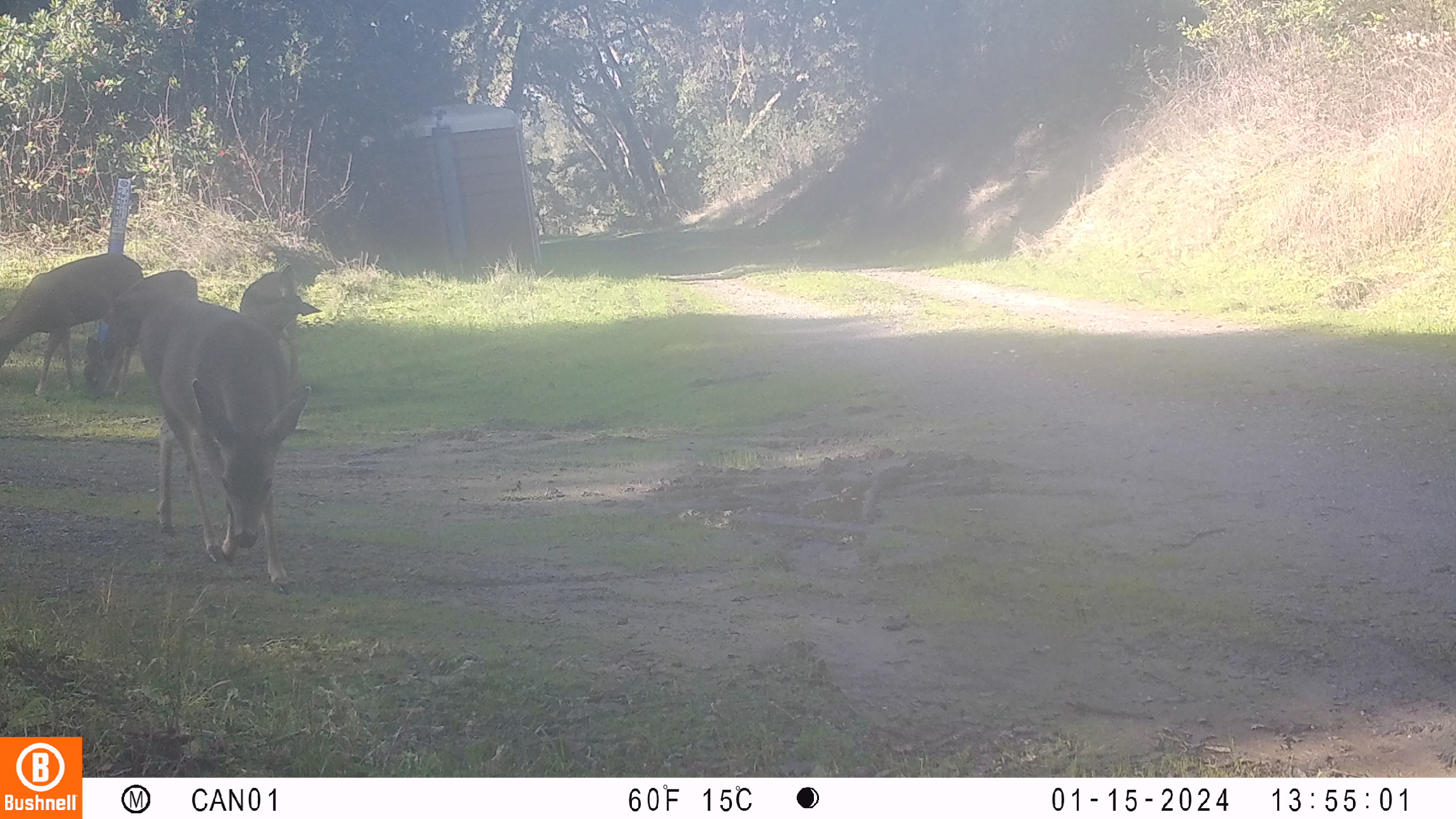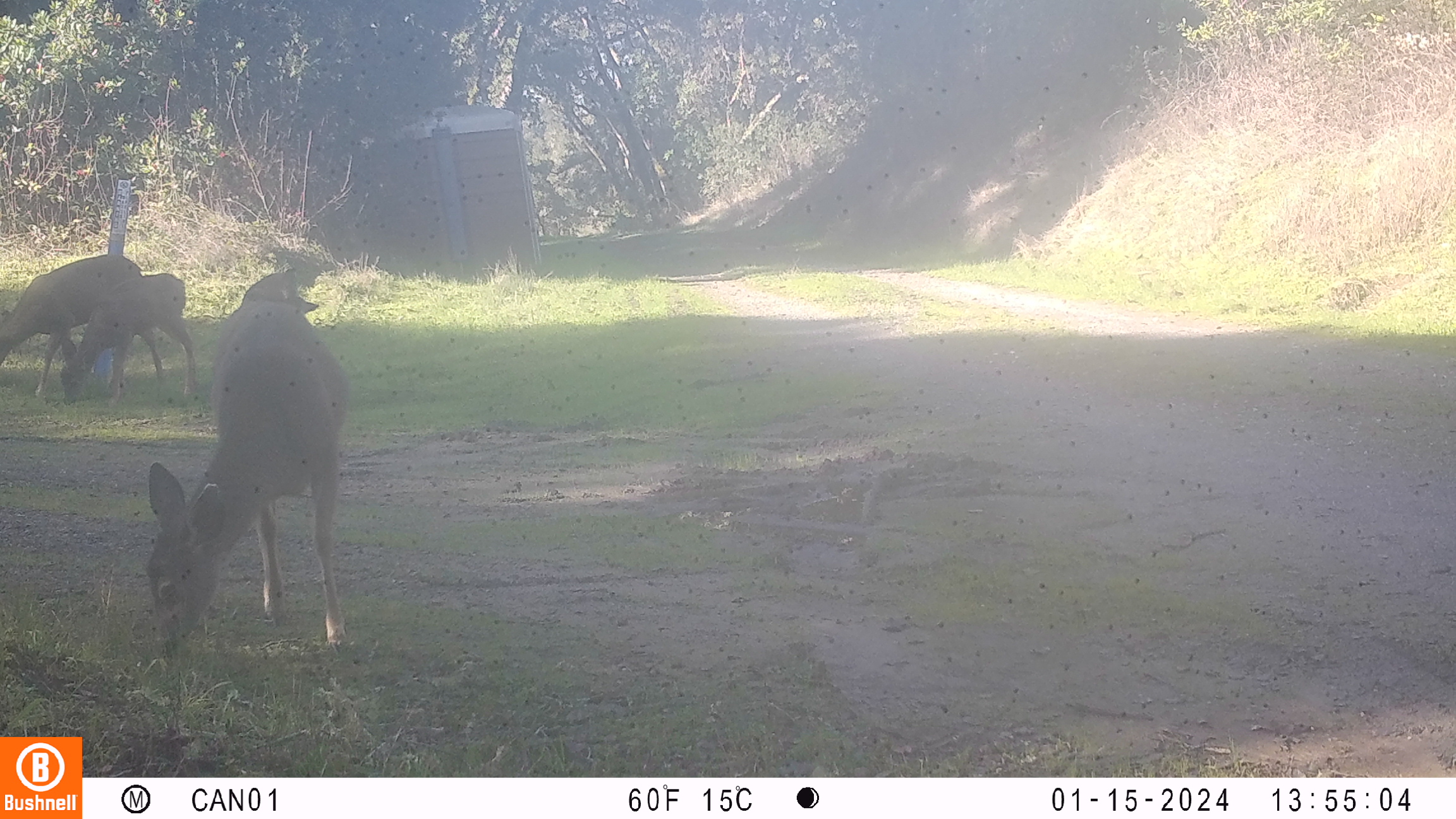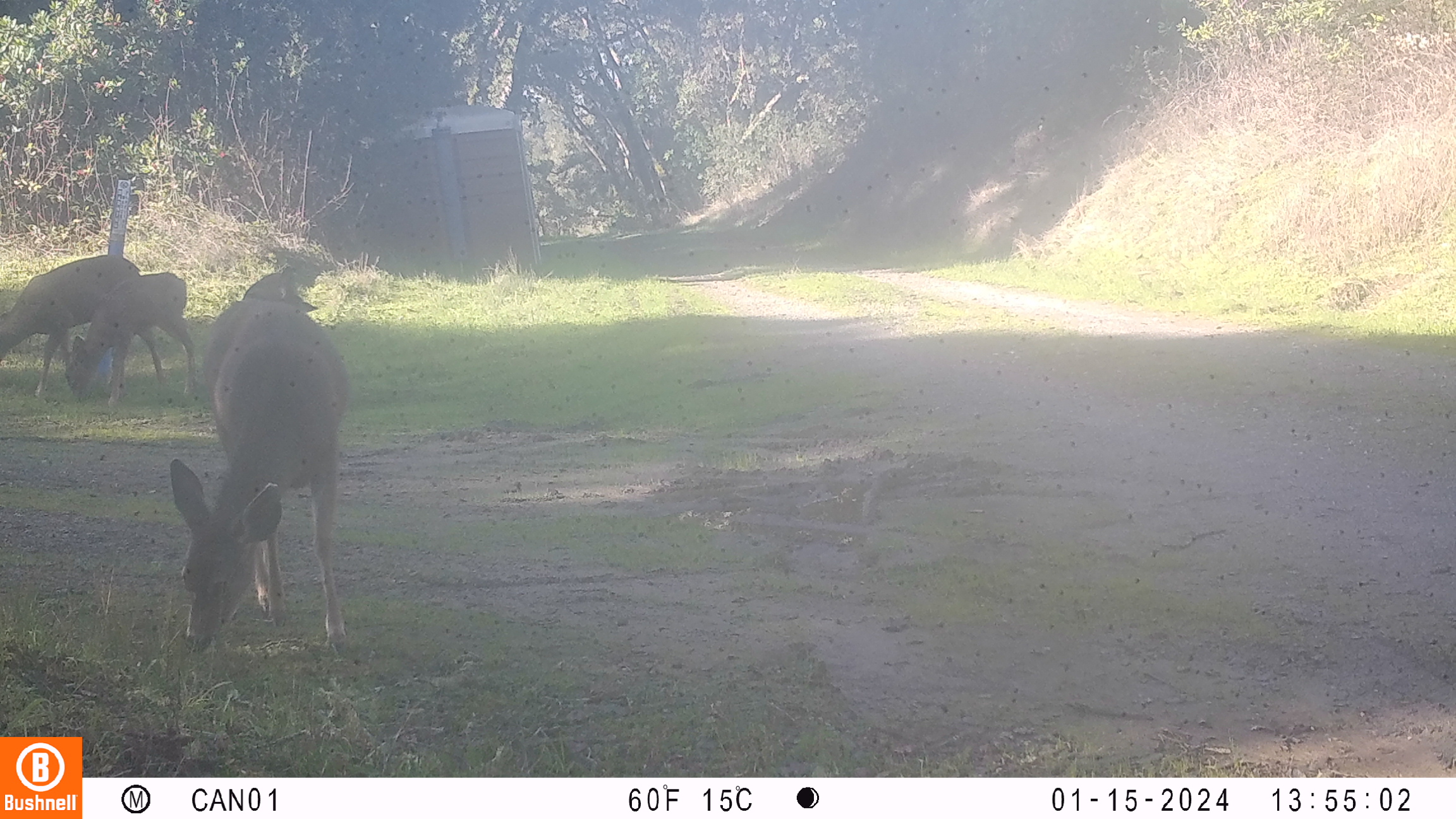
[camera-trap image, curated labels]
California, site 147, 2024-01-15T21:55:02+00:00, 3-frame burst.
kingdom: Animalia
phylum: Chordata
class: Mammalia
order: Artiodactyla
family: Cervidae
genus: Odocoileus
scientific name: Odocoileus hemionus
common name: mule deer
Mule deer (Odocoileus hemionus).